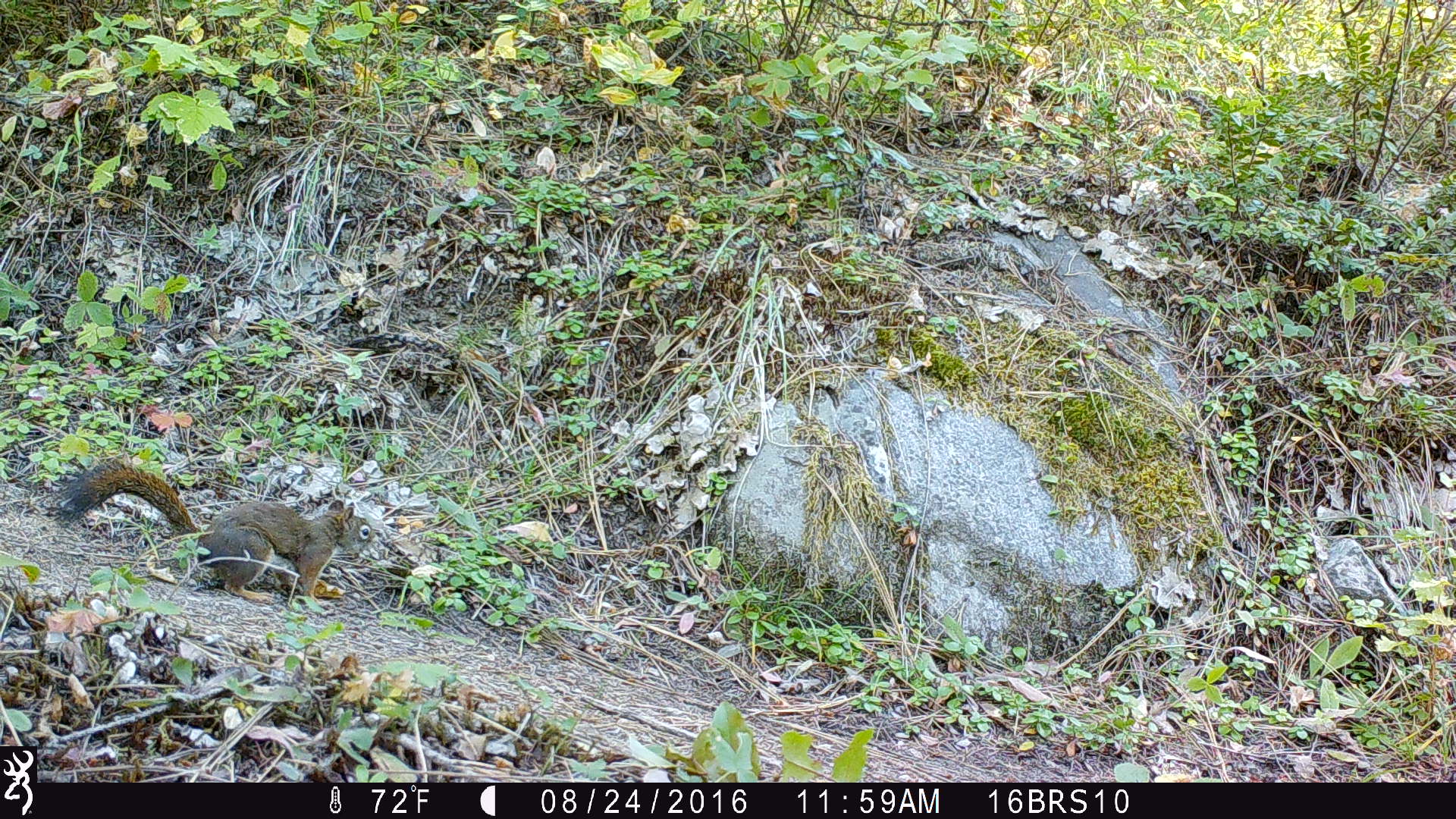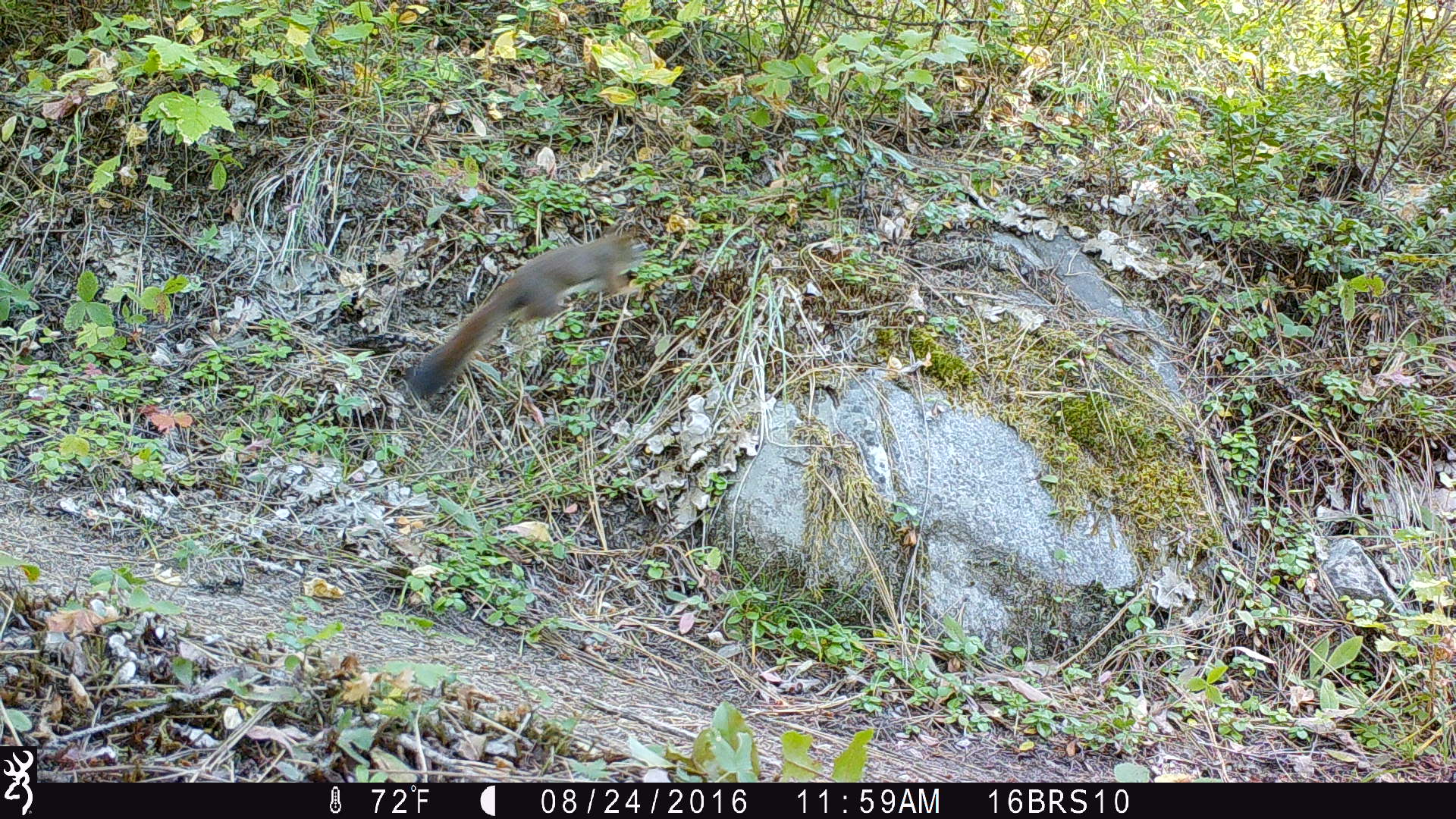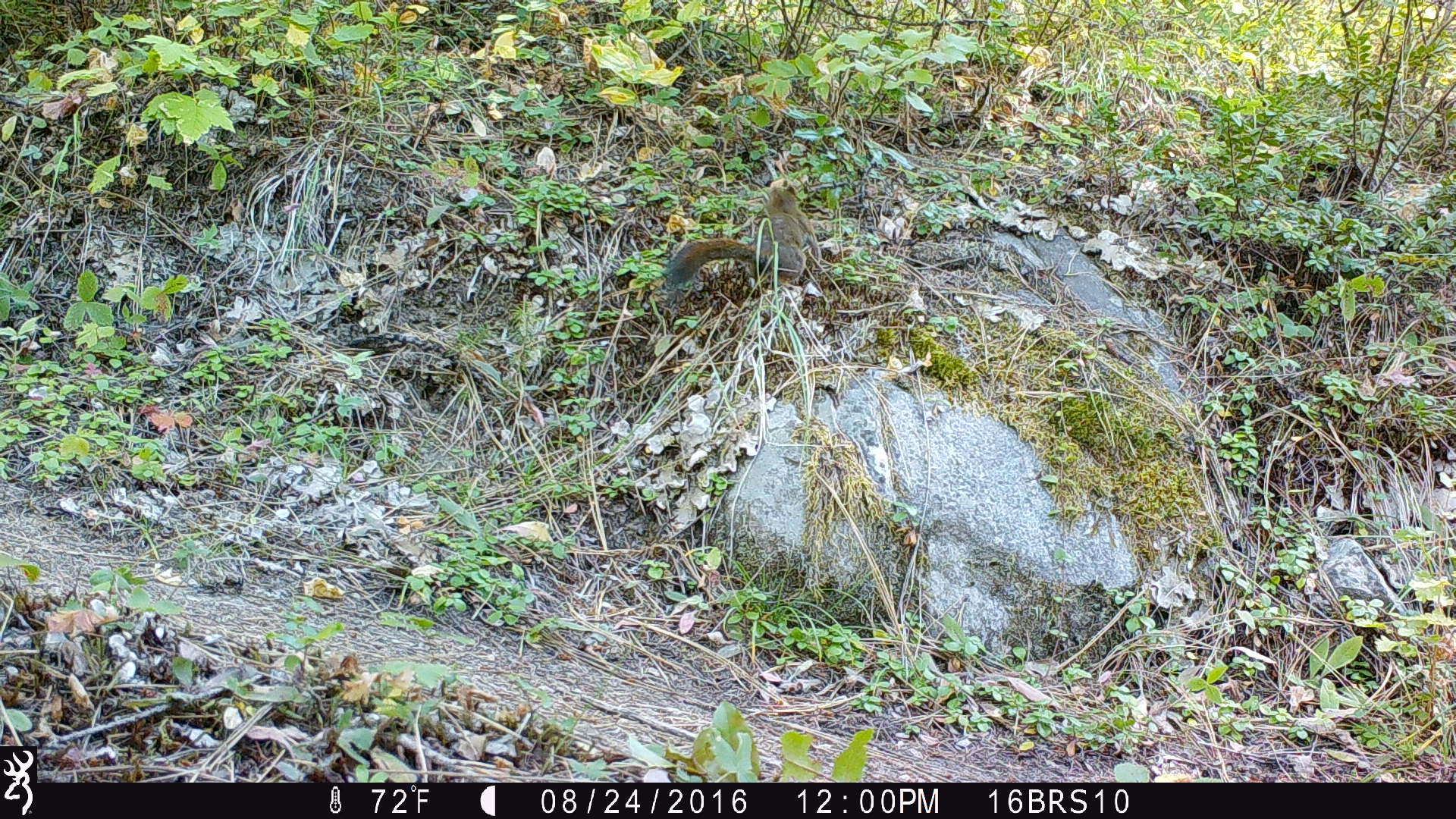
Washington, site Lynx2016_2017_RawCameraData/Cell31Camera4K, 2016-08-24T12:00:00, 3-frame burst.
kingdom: Animalia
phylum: Chordata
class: Mammalia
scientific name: Mammalia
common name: small mammal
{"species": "small mammal (Mammalia)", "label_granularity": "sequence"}